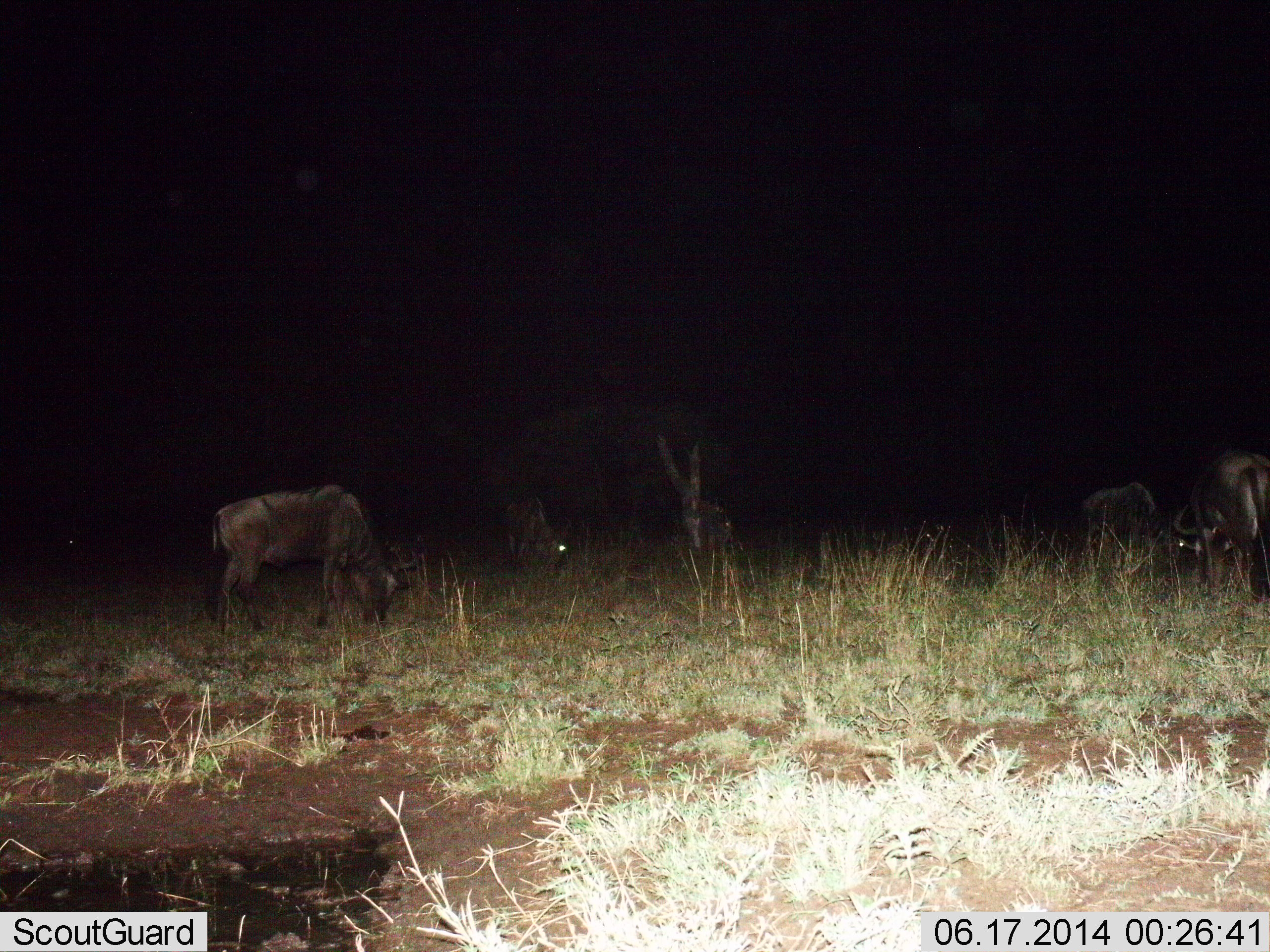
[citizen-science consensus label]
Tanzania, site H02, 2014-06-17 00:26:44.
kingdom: Animalia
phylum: Chordata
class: Mammalia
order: Artiodactyla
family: Bovidae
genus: Connochaetes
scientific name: Connochaetes taurinus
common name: blue wildebeest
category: wildebeest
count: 4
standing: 40%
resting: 20%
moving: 0%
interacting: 0%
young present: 0%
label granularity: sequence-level